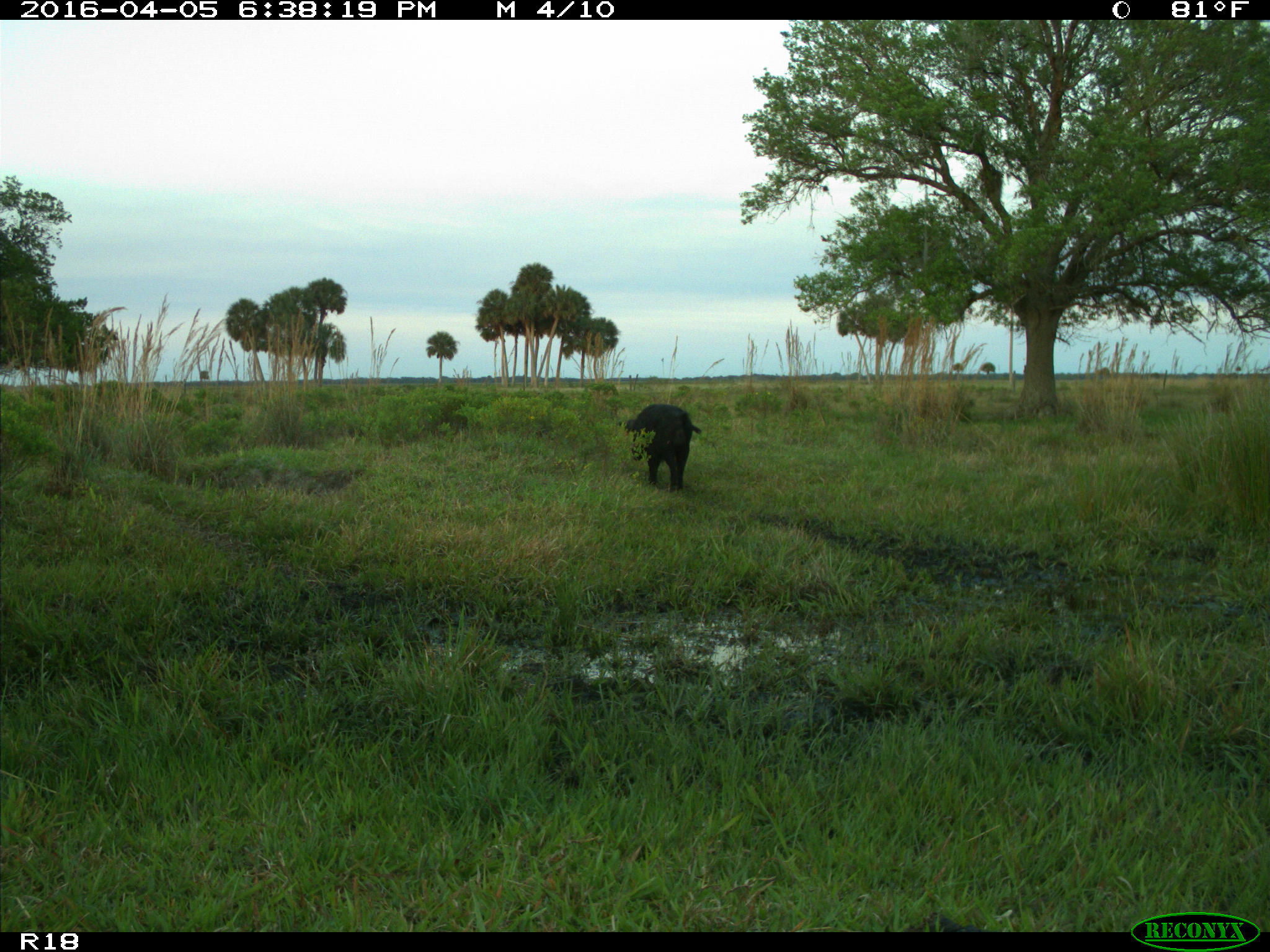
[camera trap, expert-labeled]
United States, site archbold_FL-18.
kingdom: Animalia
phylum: Chordata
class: Mammalia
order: Artiodactyla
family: Suidae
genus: Sus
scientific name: Sus scrofa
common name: wild boar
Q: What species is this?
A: Sus scrofa (wild boar).